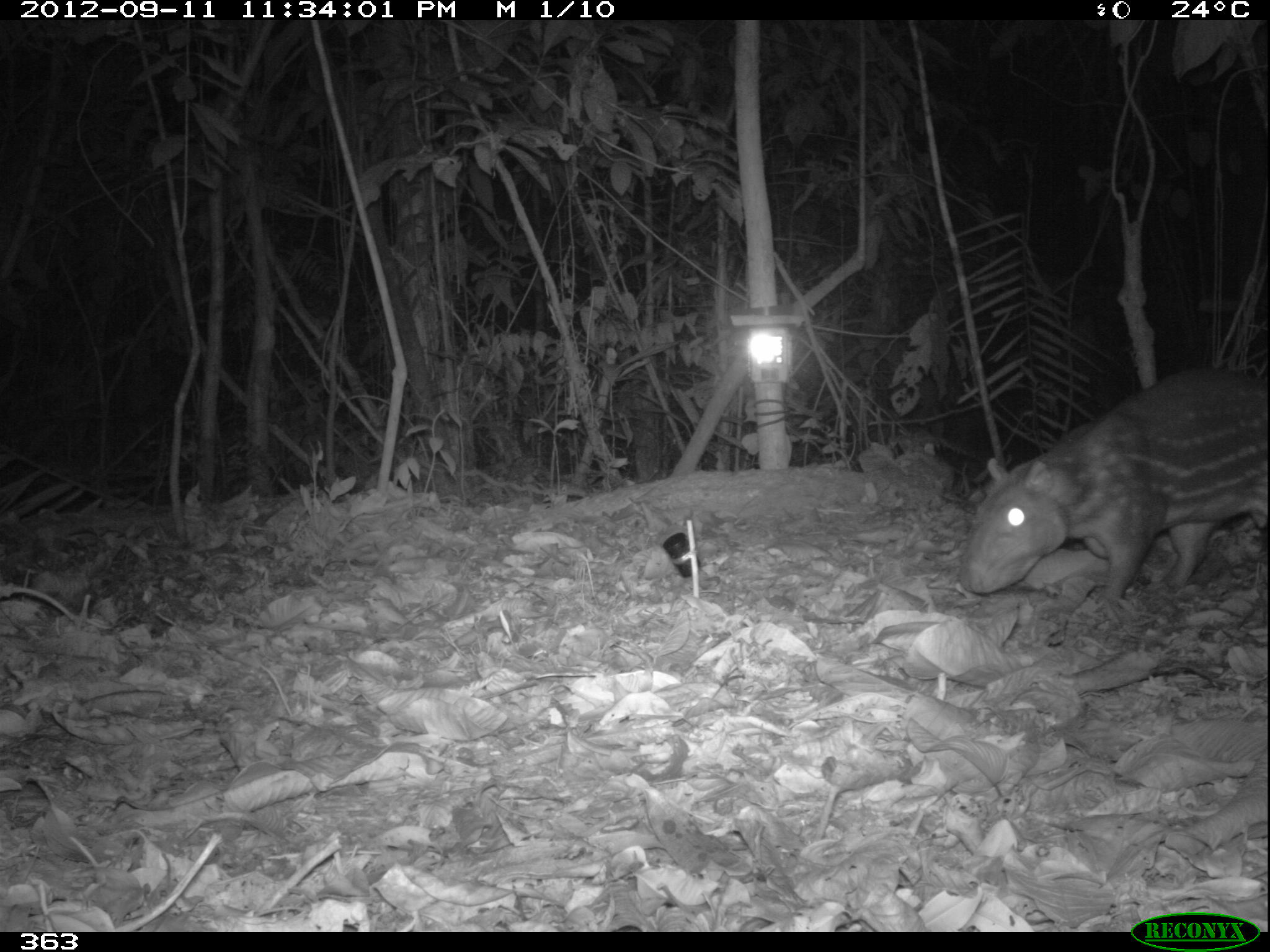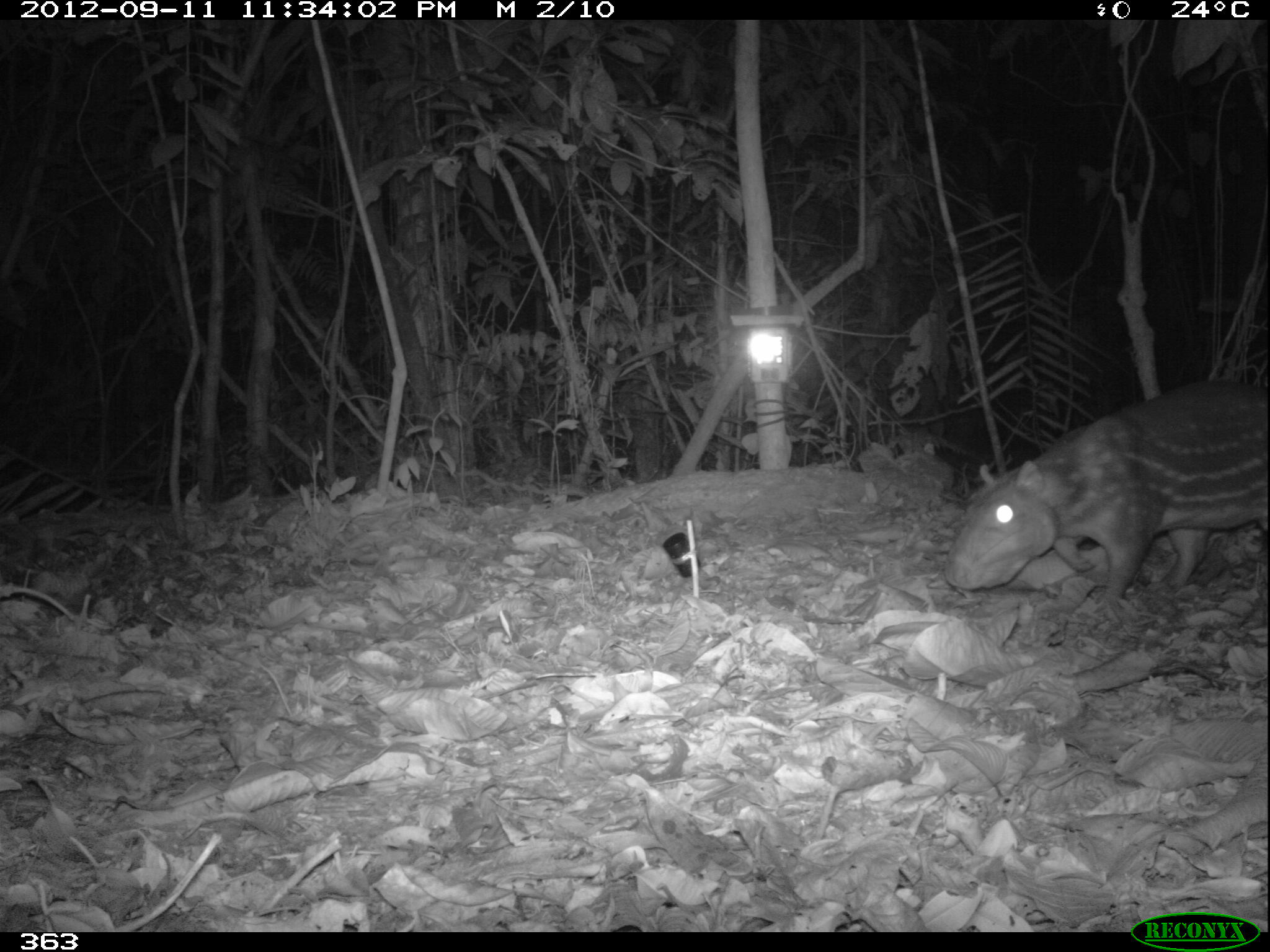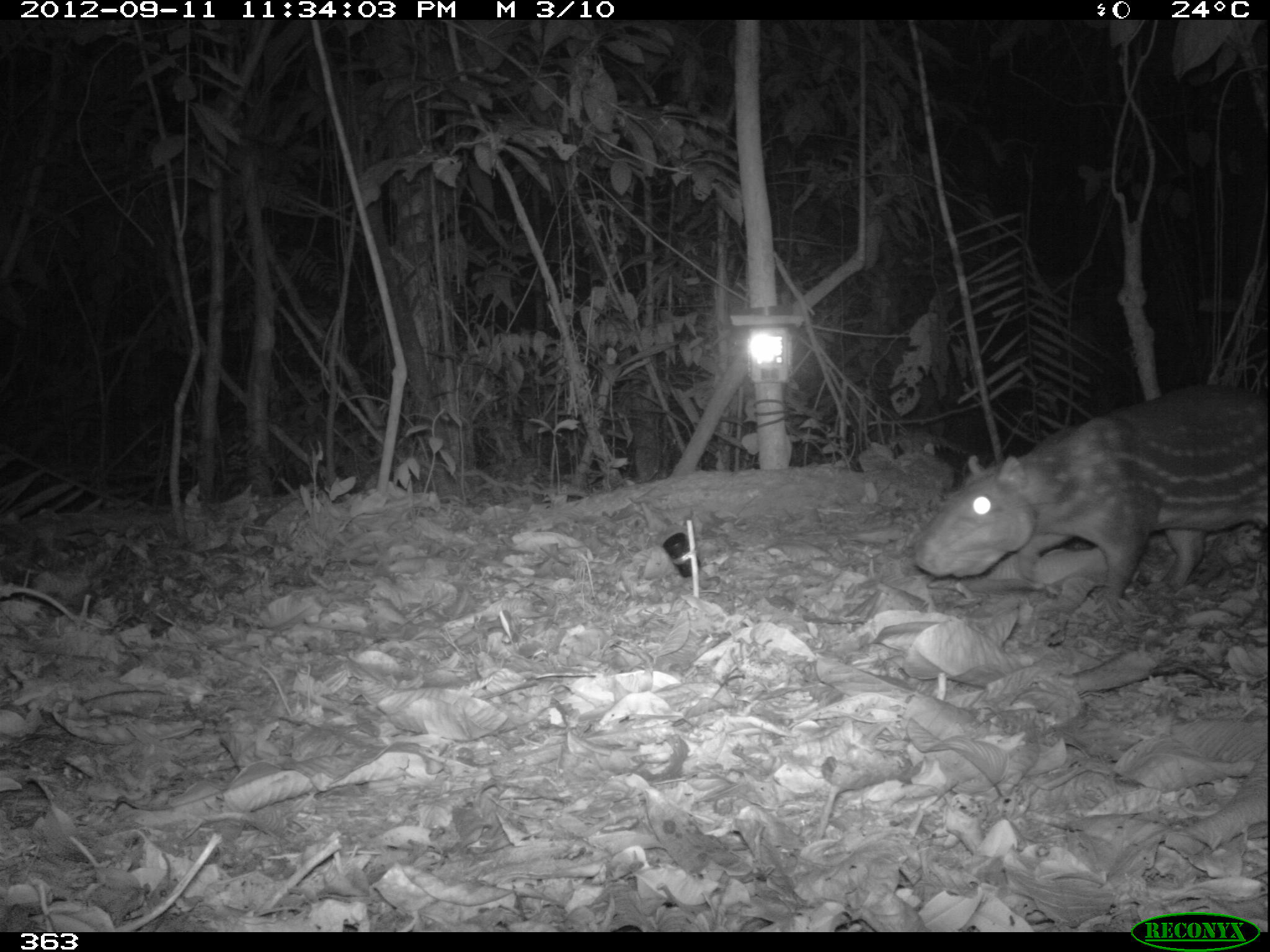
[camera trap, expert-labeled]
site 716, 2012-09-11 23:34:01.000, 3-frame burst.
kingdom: Animalia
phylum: Chordata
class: Mammalia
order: Rodentia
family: Cuniculidae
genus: Cuniculus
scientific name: Cuniculus paca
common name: spotted paca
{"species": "Cuniculus paca (spotted paca)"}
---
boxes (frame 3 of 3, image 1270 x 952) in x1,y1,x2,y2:
cuniculus paca: 905,388,1266,603